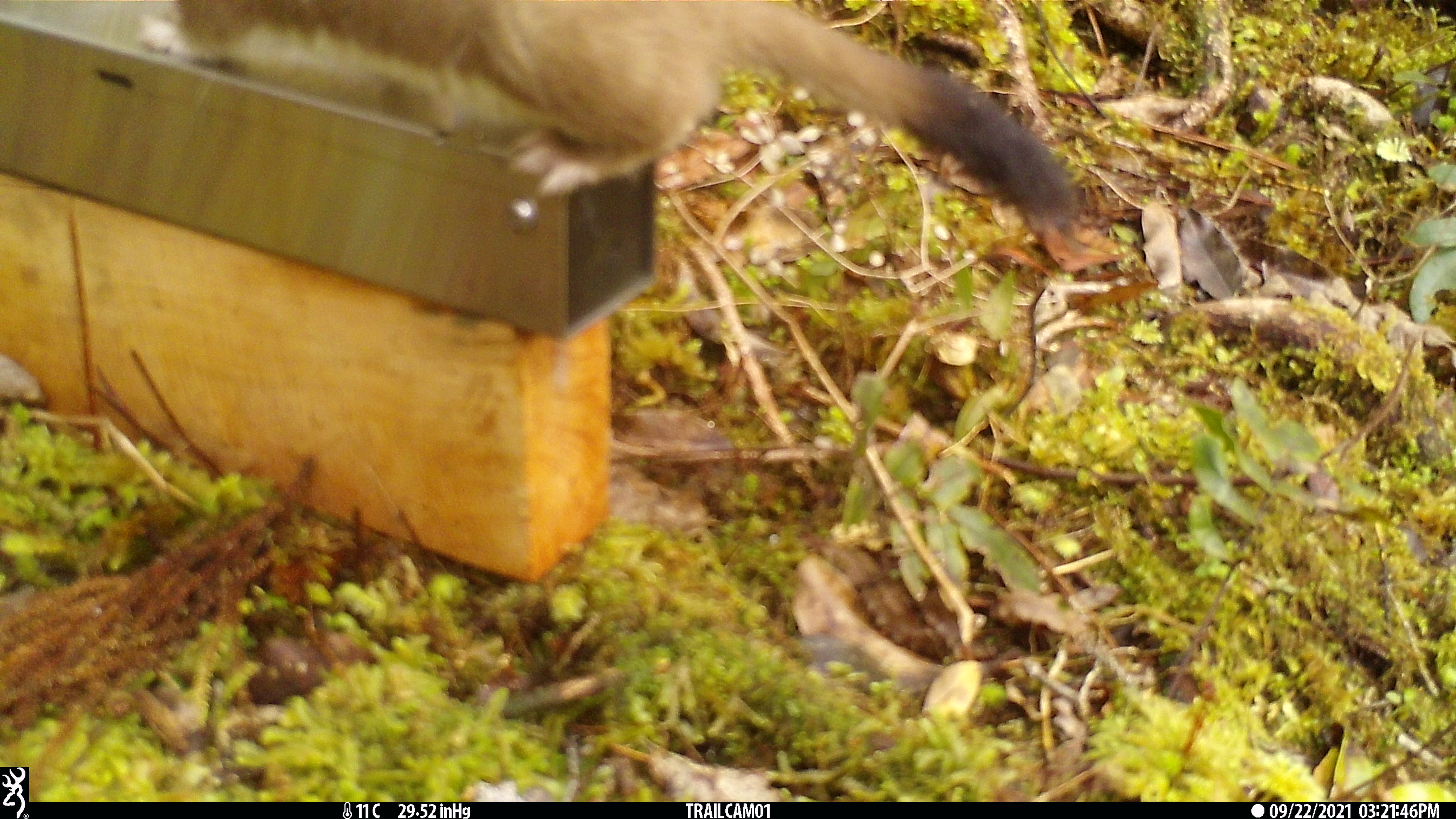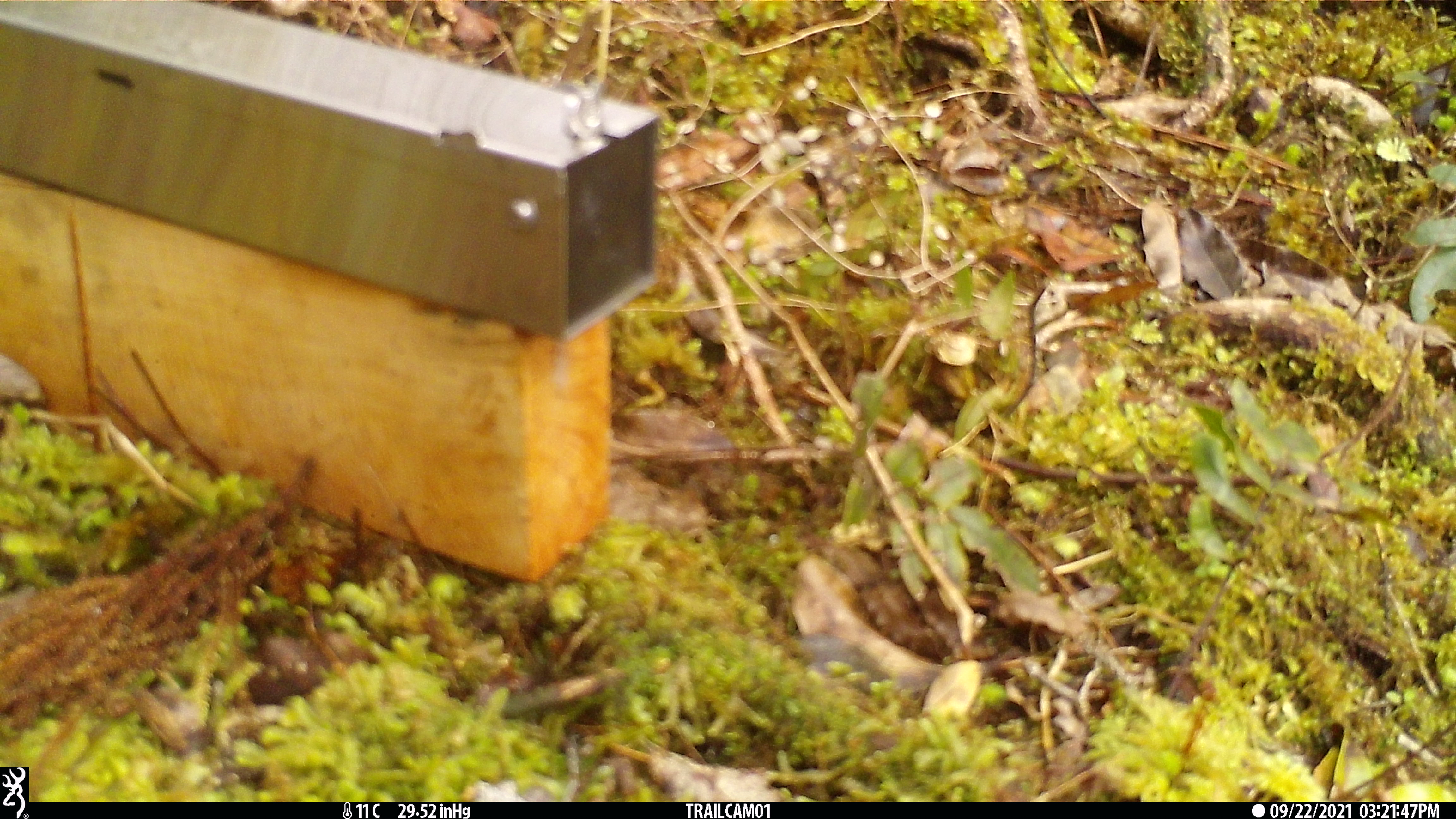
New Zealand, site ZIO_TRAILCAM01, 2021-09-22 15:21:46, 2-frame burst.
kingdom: Animalia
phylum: Chordata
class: Mammalia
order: Carnivora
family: Mustelidae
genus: Mustela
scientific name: Mustela erminea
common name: stoat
Stoat (Mustela erminea).